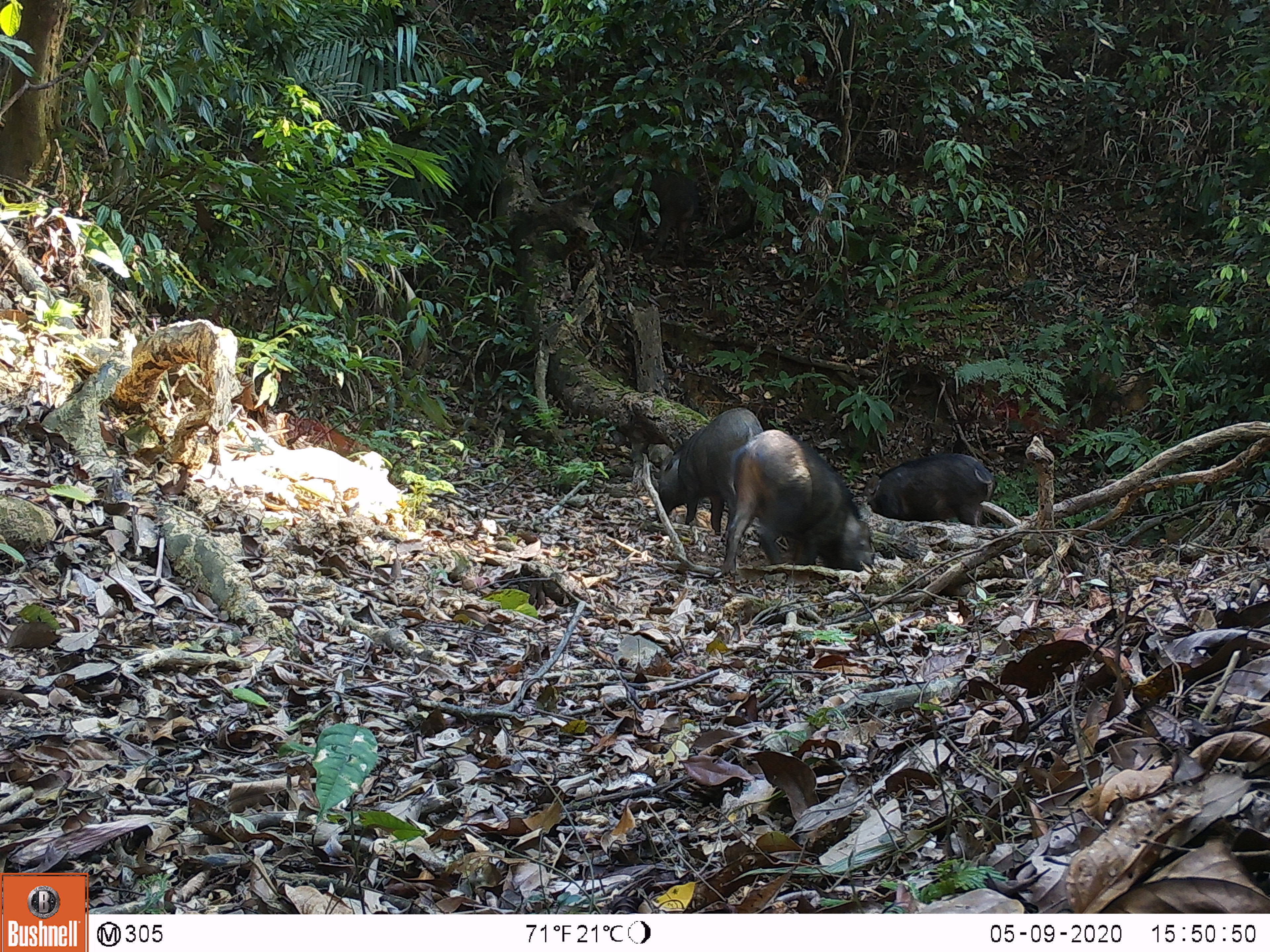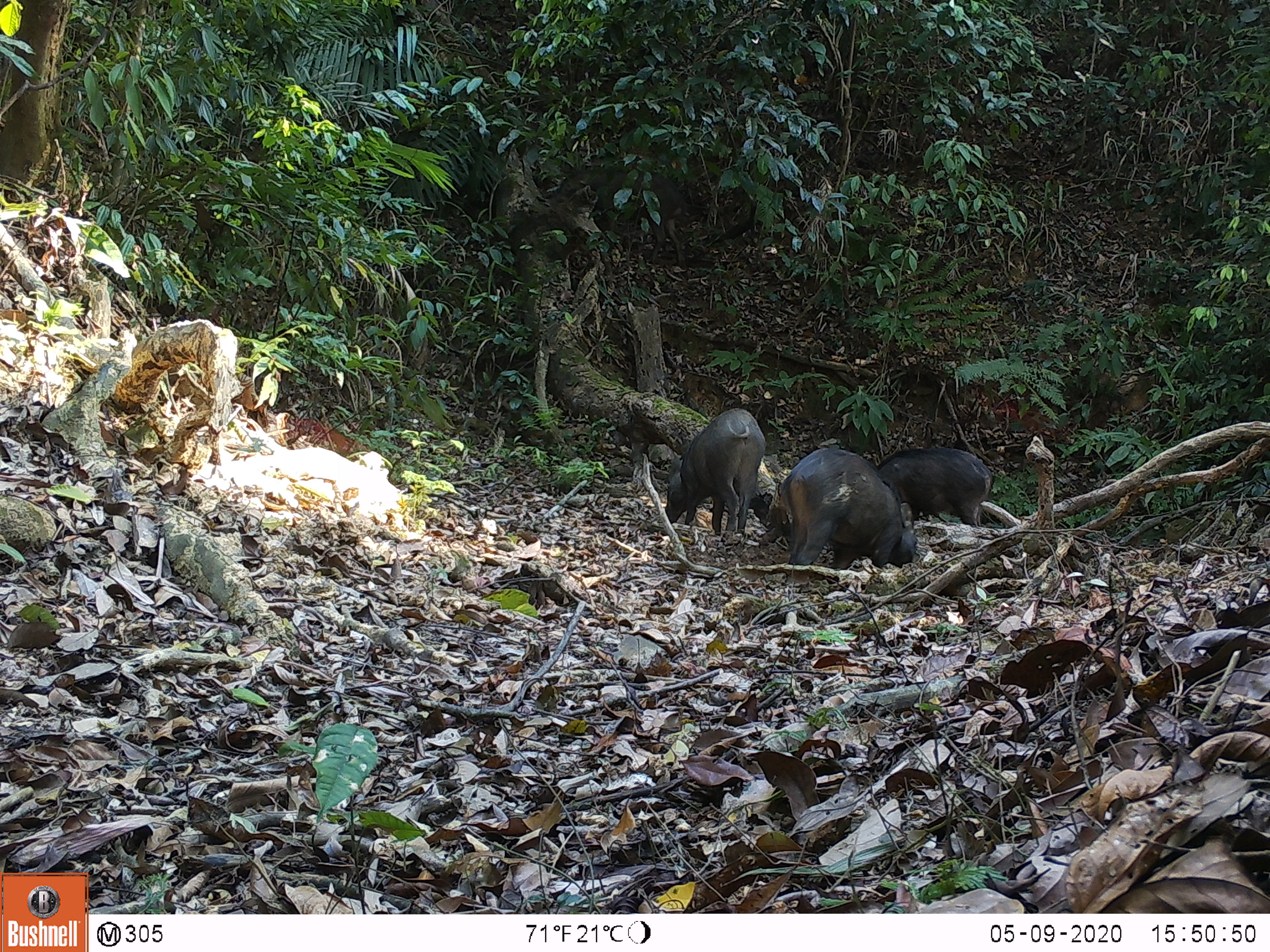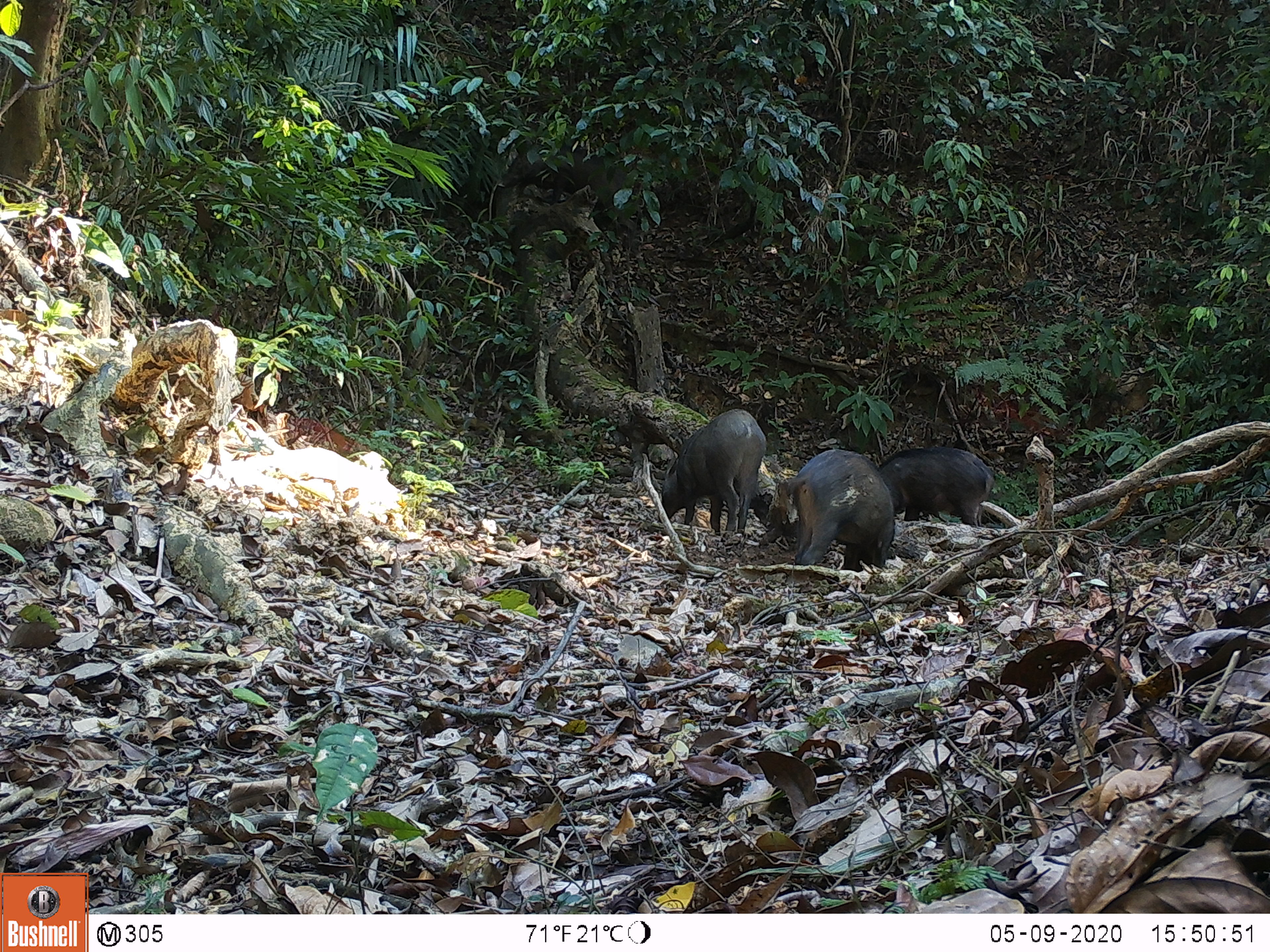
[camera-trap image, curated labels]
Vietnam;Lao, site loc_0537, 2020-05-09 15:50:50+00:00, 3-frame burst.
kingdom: Animalia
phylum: Chordata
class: Mammalia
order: Artiodactyla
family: Suidae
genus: Sus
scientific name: Sus scrofa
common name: eurasian wild pig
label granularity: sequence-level